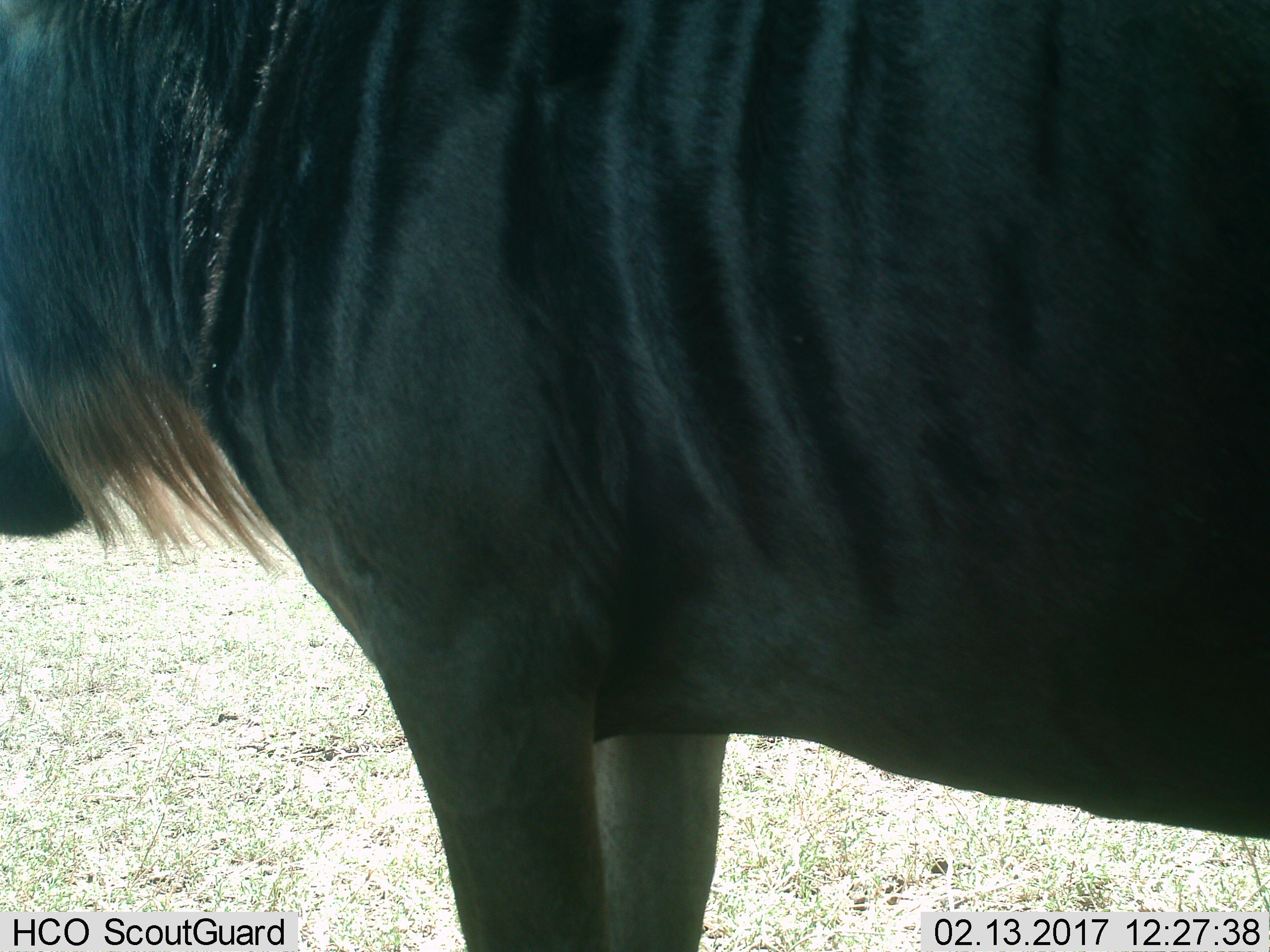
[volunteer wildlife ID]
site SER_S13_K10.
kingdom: Animalia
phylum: Chordata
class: Mammalia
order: Artiodactyla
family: Bovidae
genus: Connochaetes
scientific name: Connochaetes taurinus taurinus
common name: blue wildebeest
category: wildebeestblue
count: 1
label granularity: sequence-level